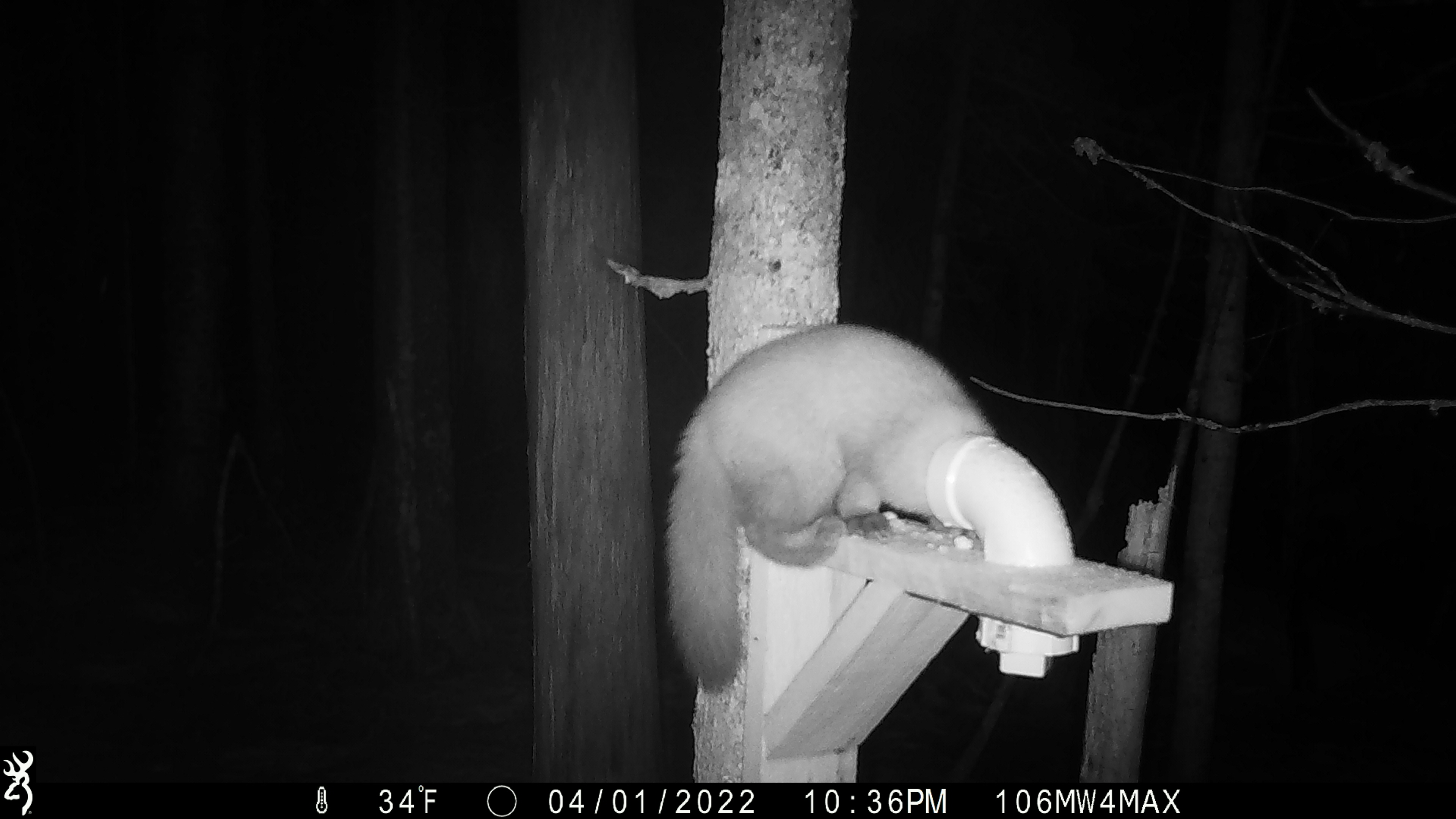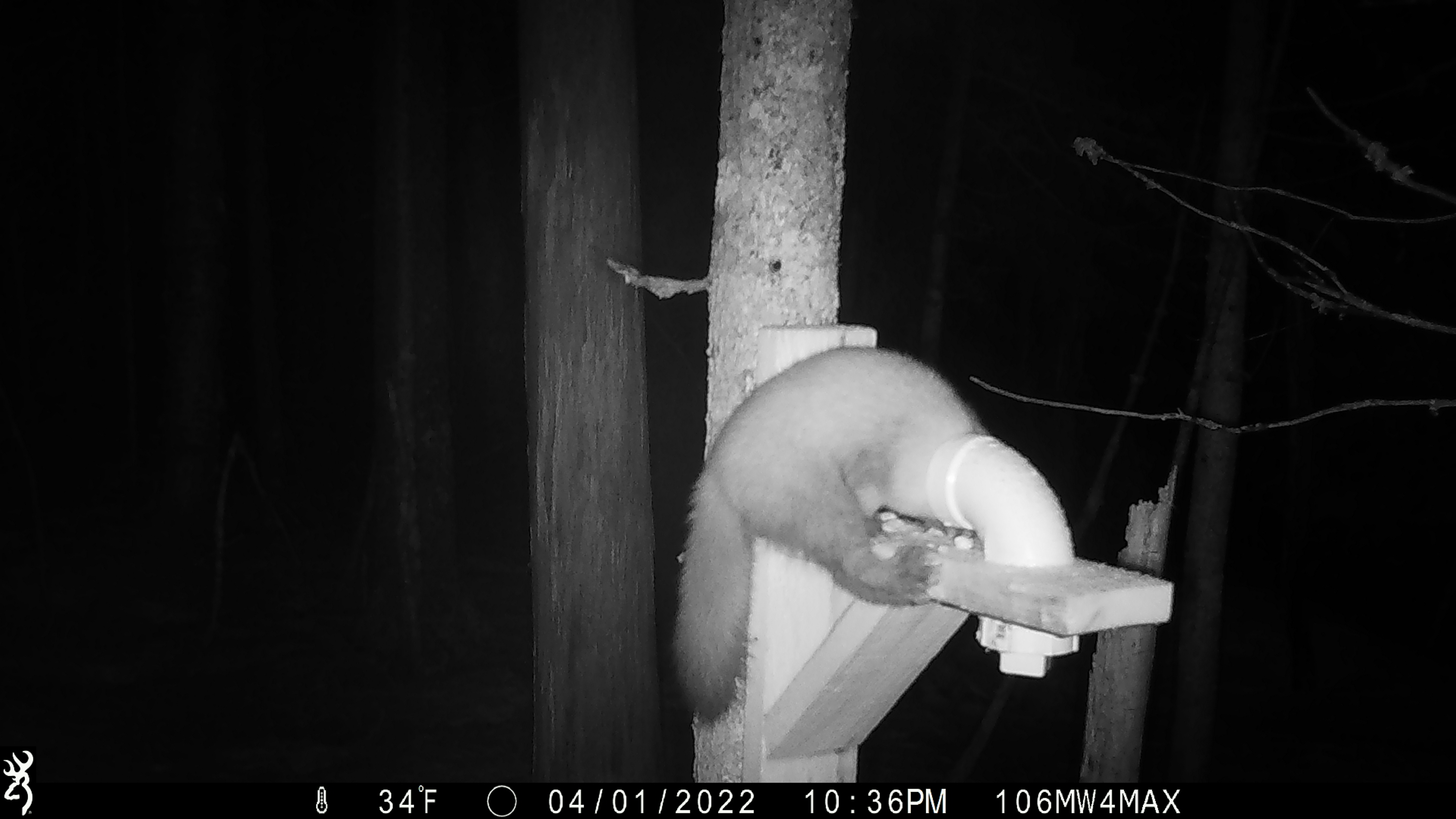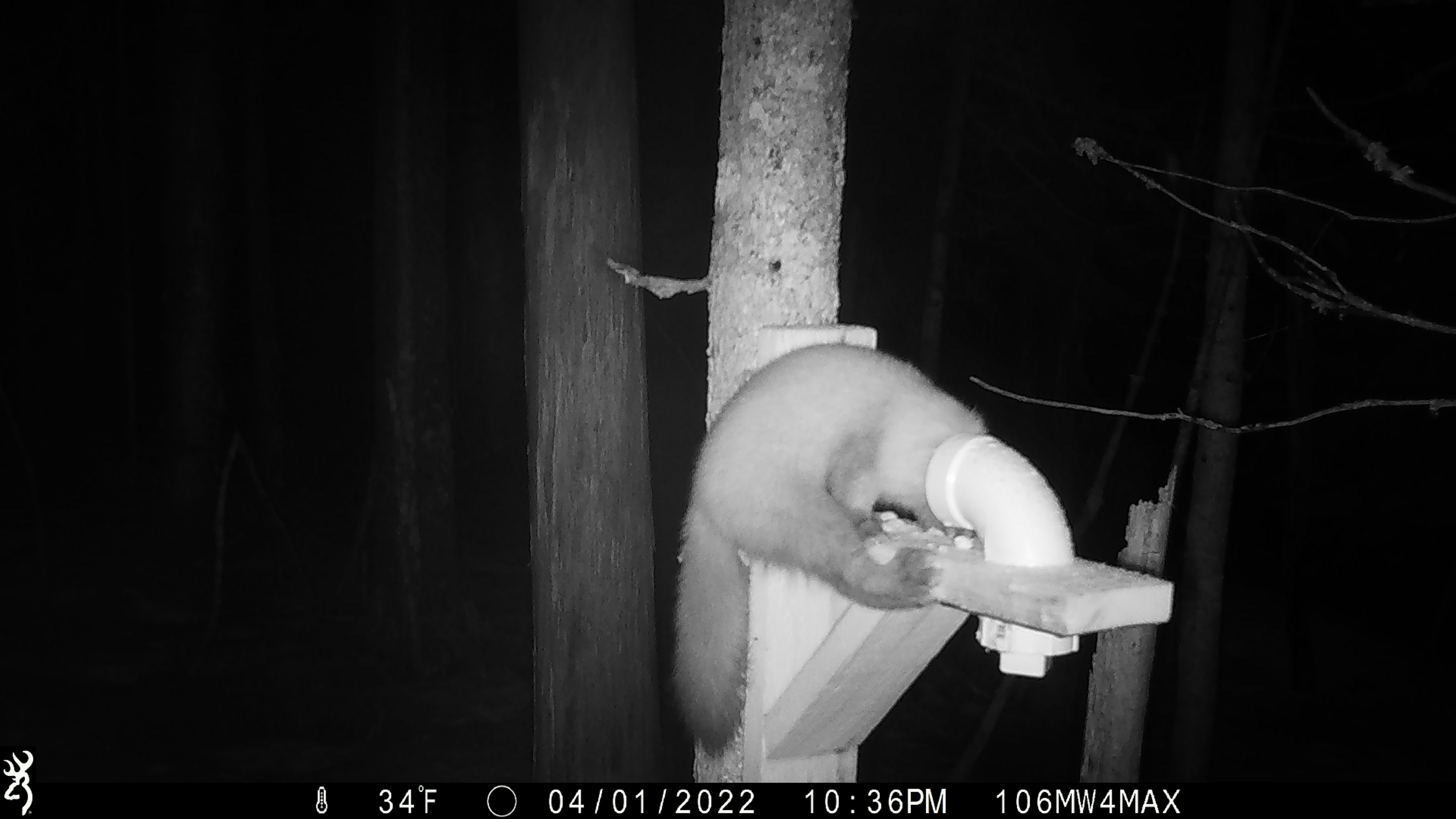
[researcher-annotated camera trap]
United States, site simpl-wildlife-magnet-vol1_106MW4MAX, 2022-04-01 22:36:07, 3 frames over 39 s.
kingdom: Animalia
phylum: Chordata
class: Mammalia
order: Carnivora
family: Mustelidae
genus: Martes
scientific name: Martes americana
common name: american marten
American marten (Martes americana).